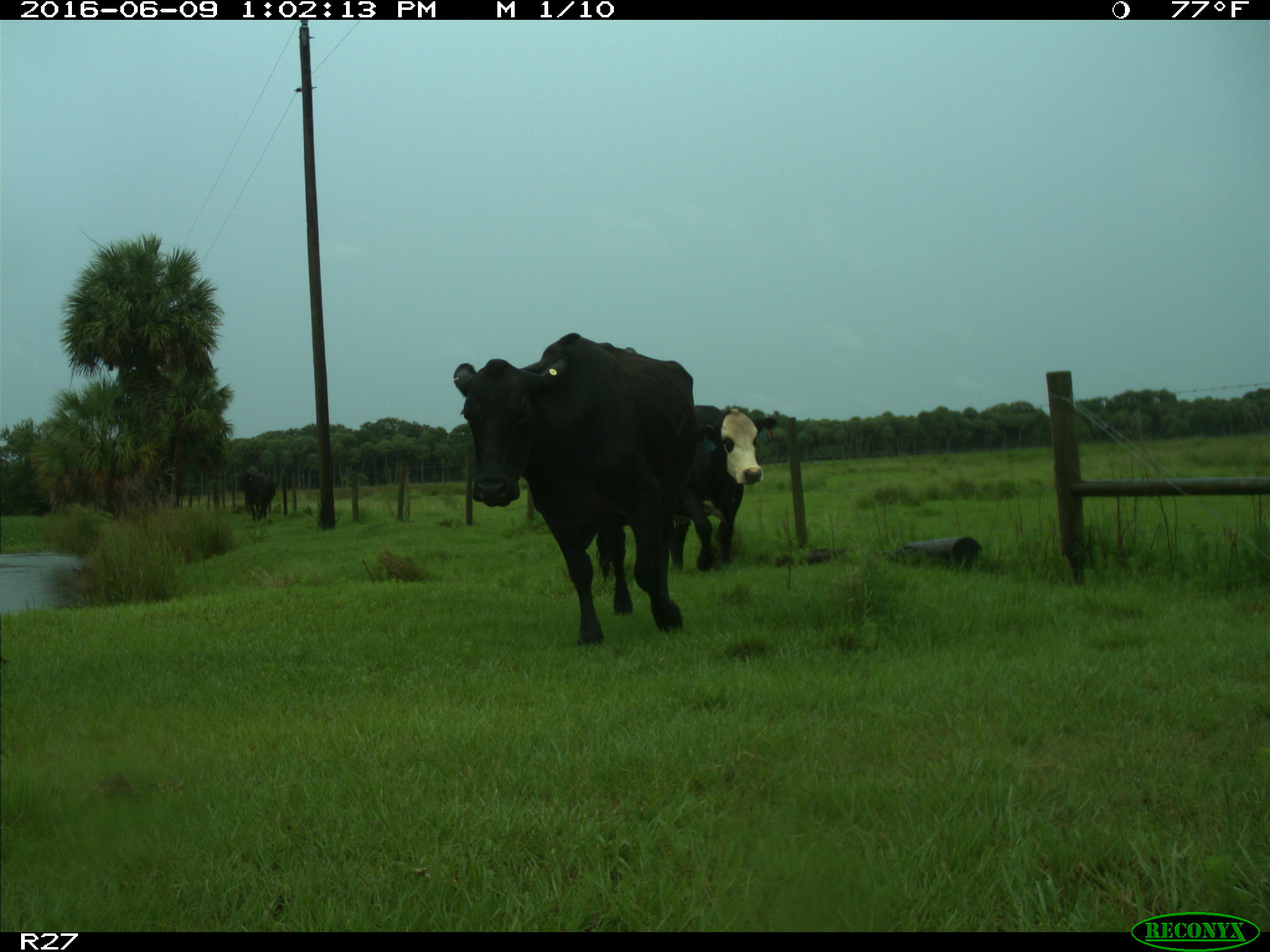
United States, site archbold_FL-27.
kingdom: Animalia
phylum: Chordata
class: Mammalia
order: Artiodactyla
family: Bovidae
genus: Bos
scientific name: Bos taurus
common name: domestic cow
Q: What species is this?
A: Bos taurus (domestic cow).